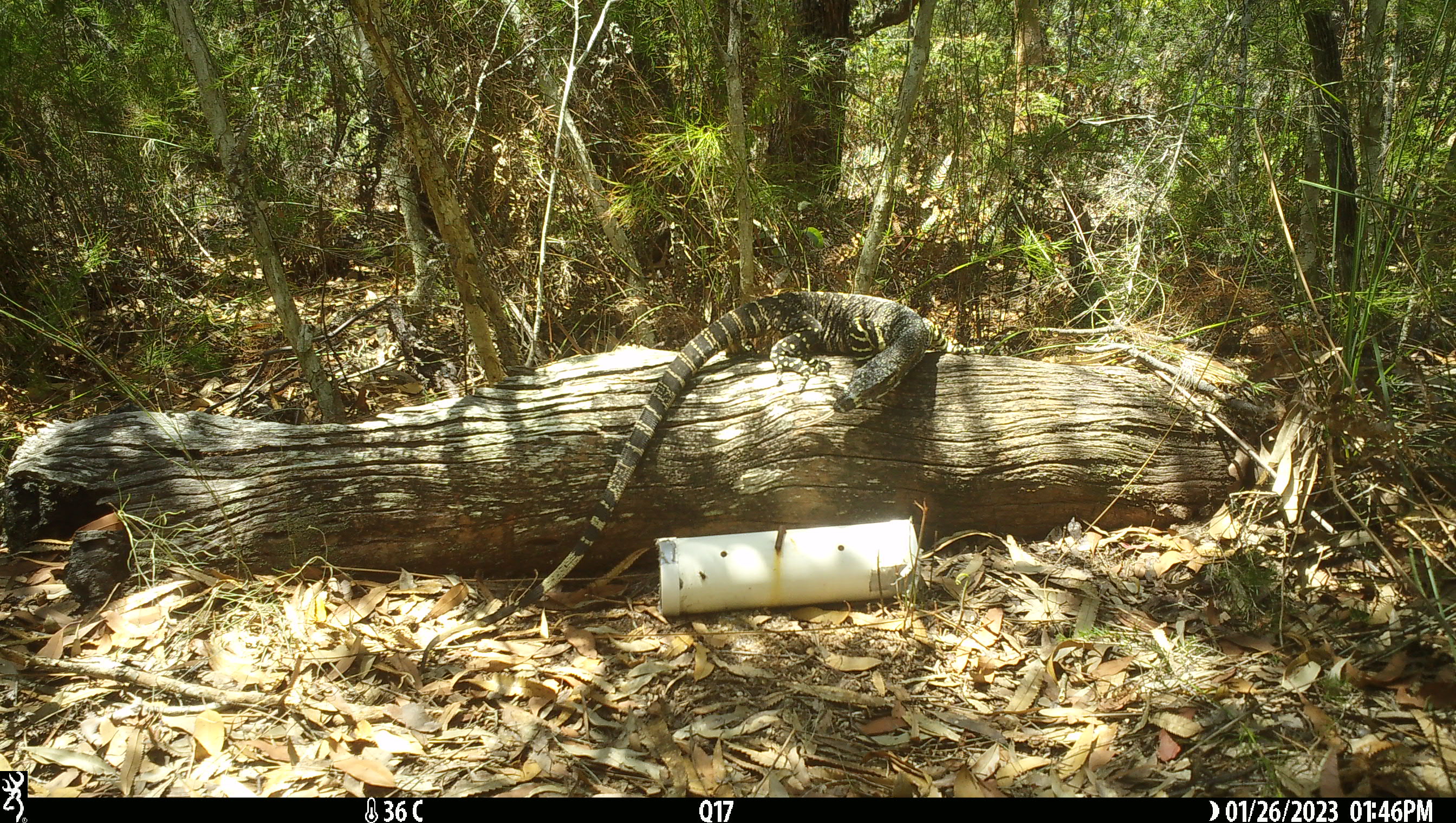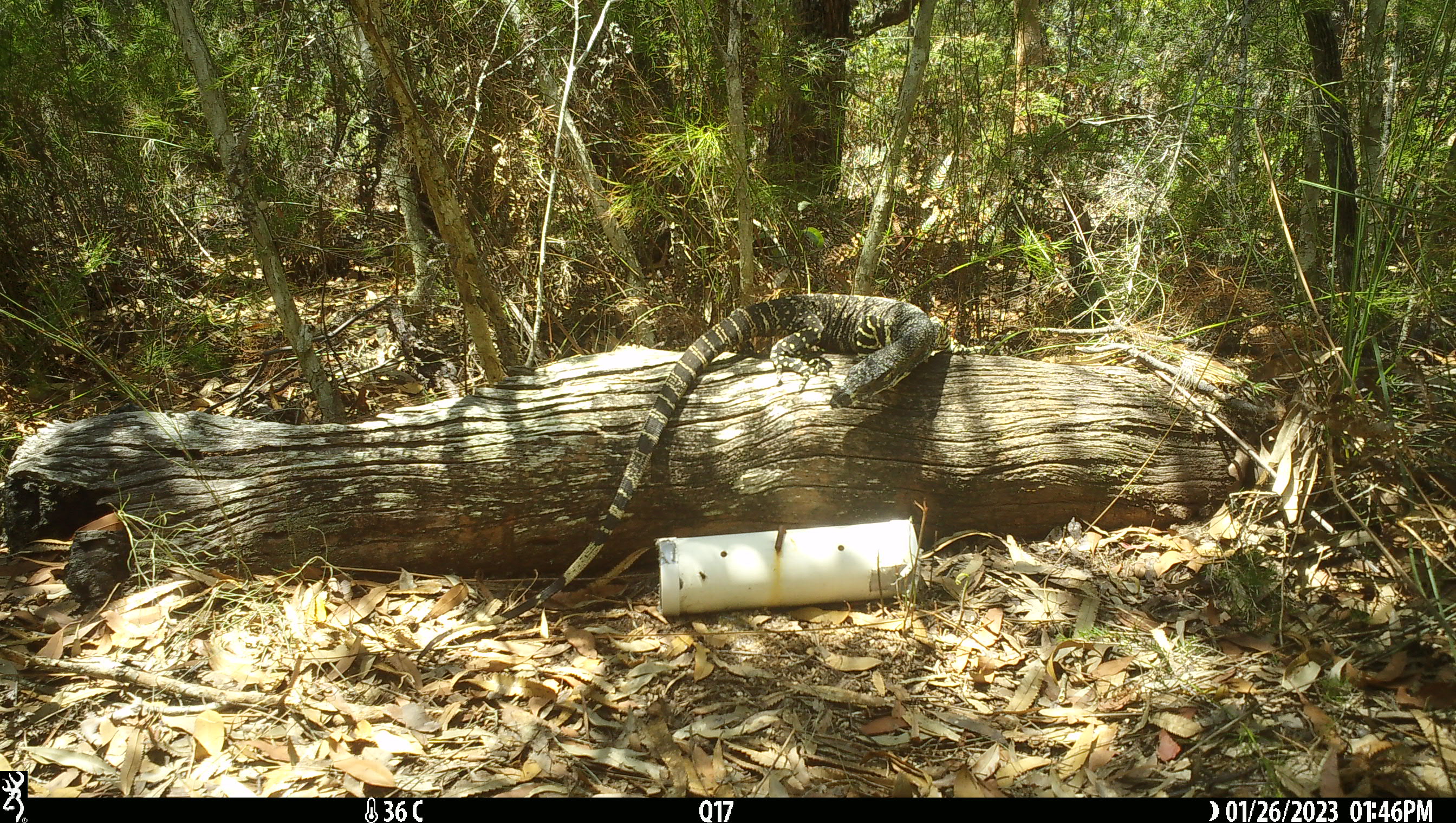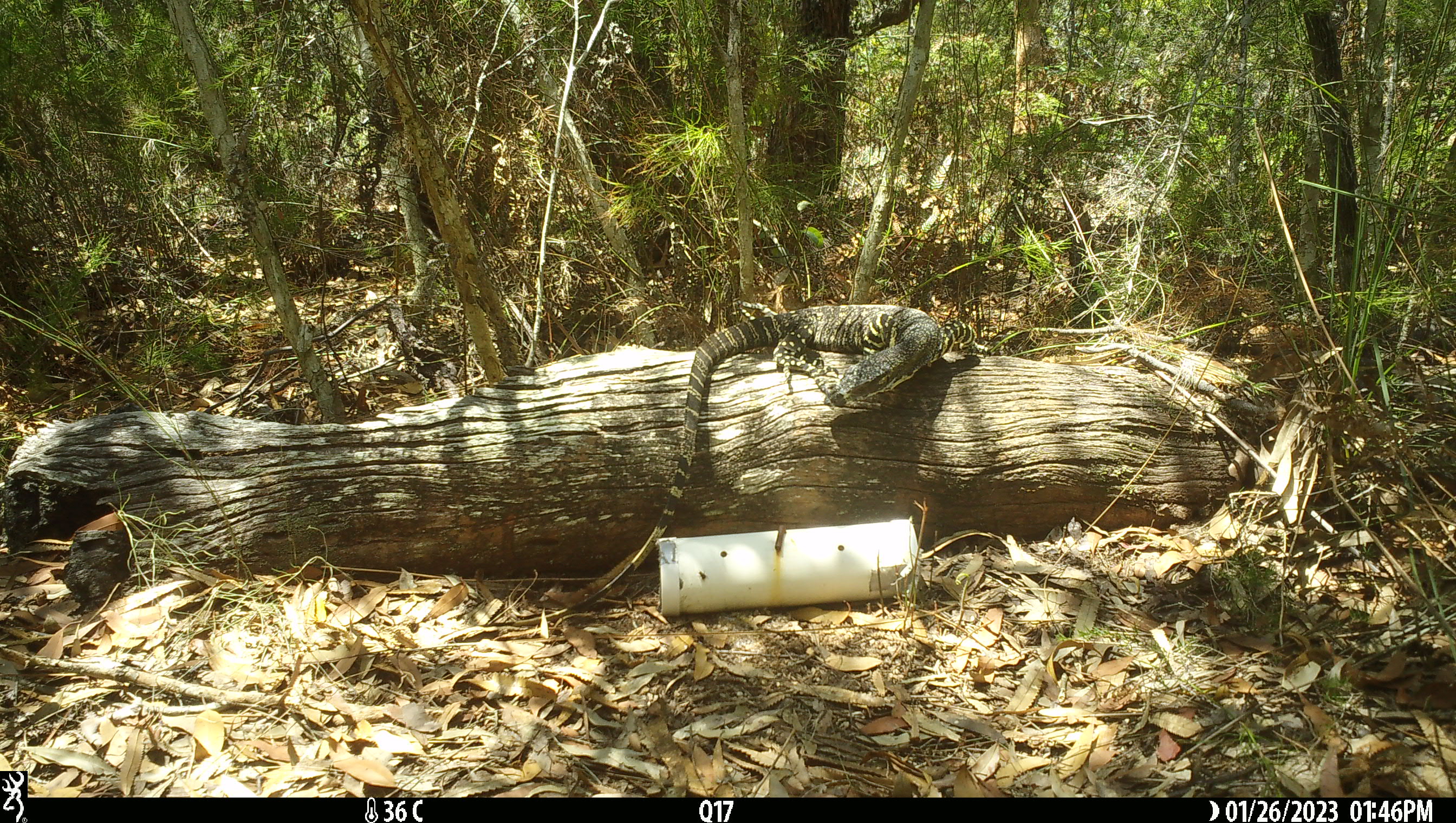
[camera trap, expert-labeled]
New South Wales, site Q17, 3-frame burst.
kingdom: Animalia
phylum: Chordata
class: Reptilia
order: Squamata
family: Varanidae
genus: Varanus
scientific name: Varanus varius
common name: lace monitor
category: goanna